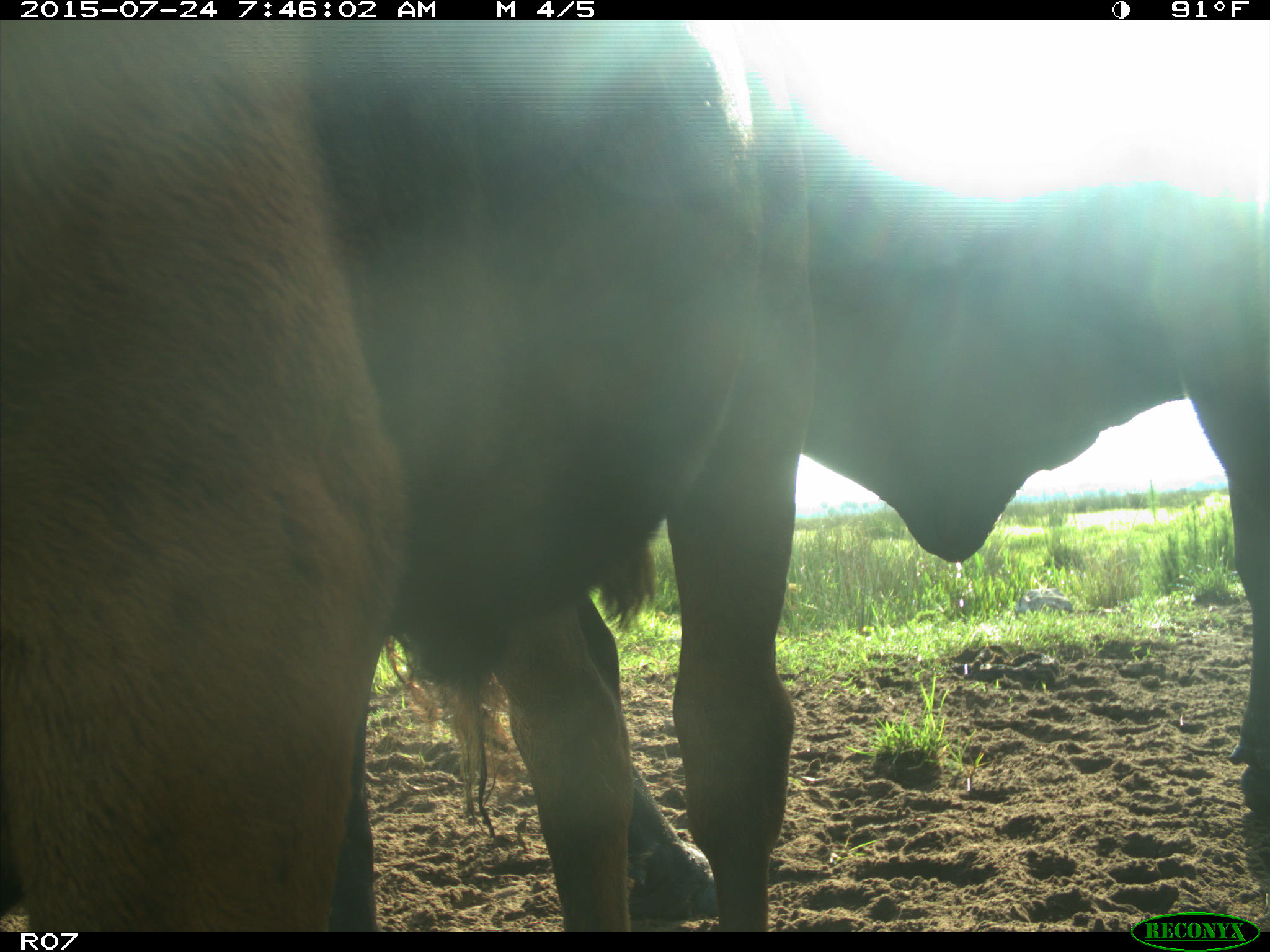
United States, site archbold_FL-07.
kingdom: Animalia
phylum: Chordata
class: Mammalia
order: Artiodactyla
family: Bovidae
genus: Bos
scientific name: Bos taurus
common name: domestic cow